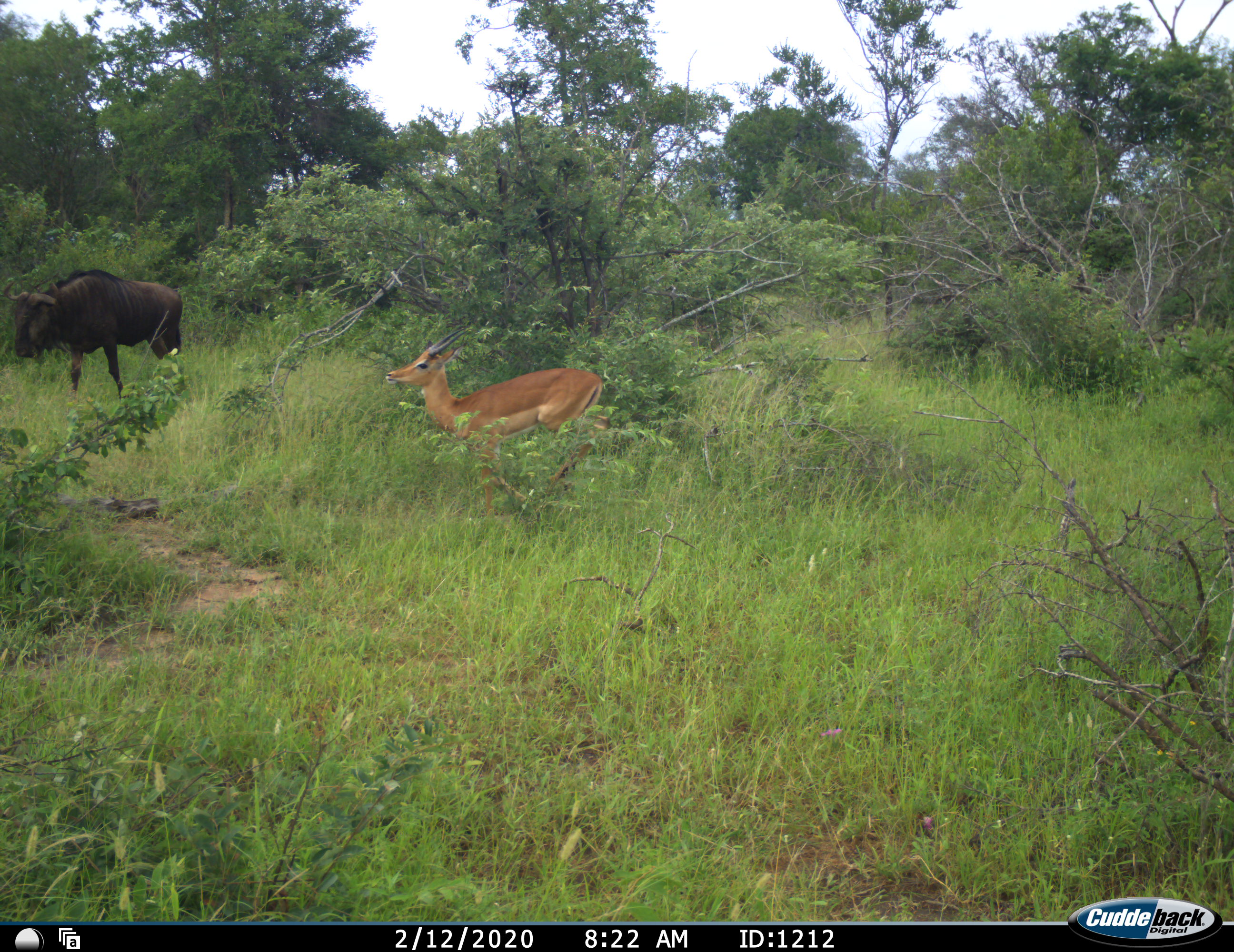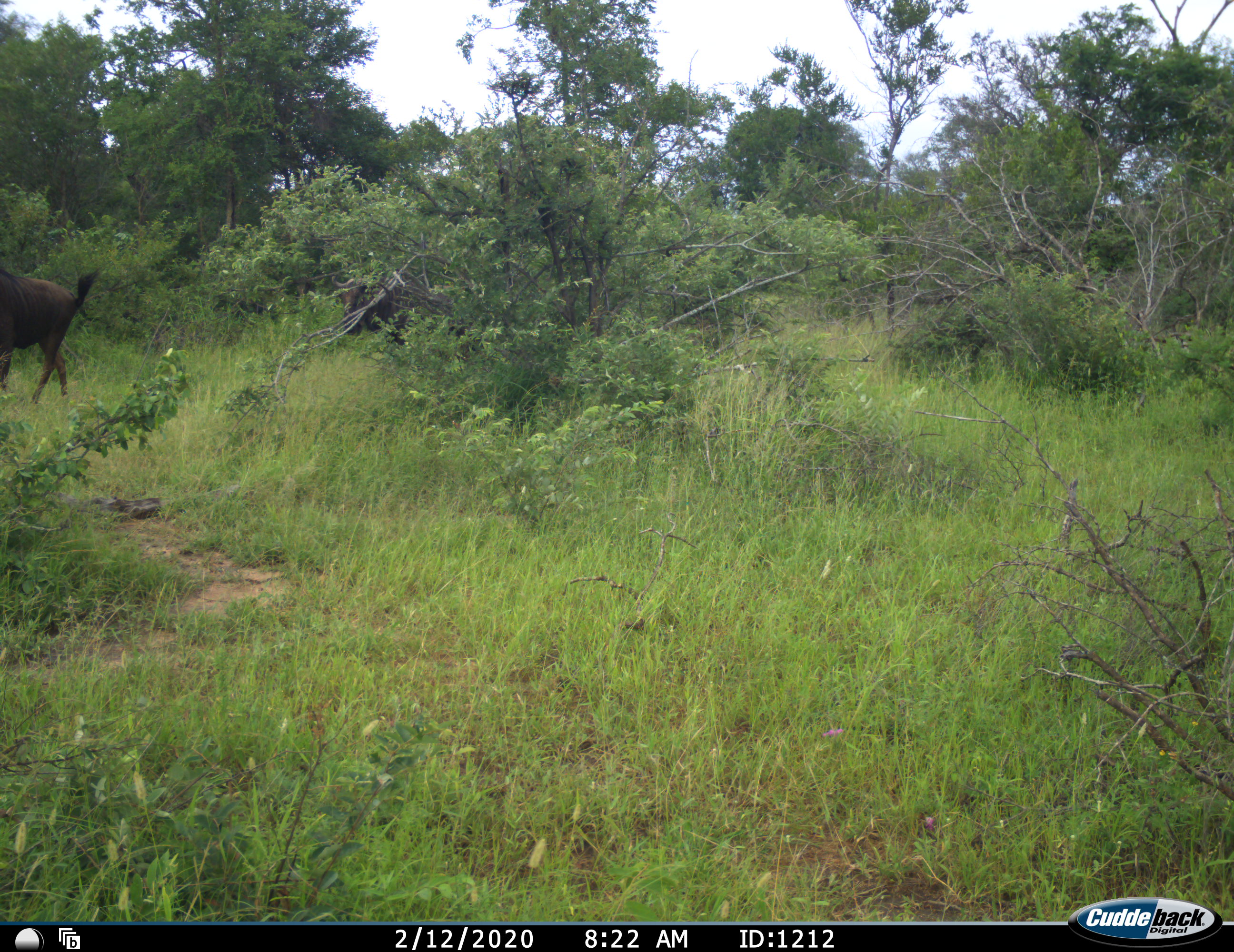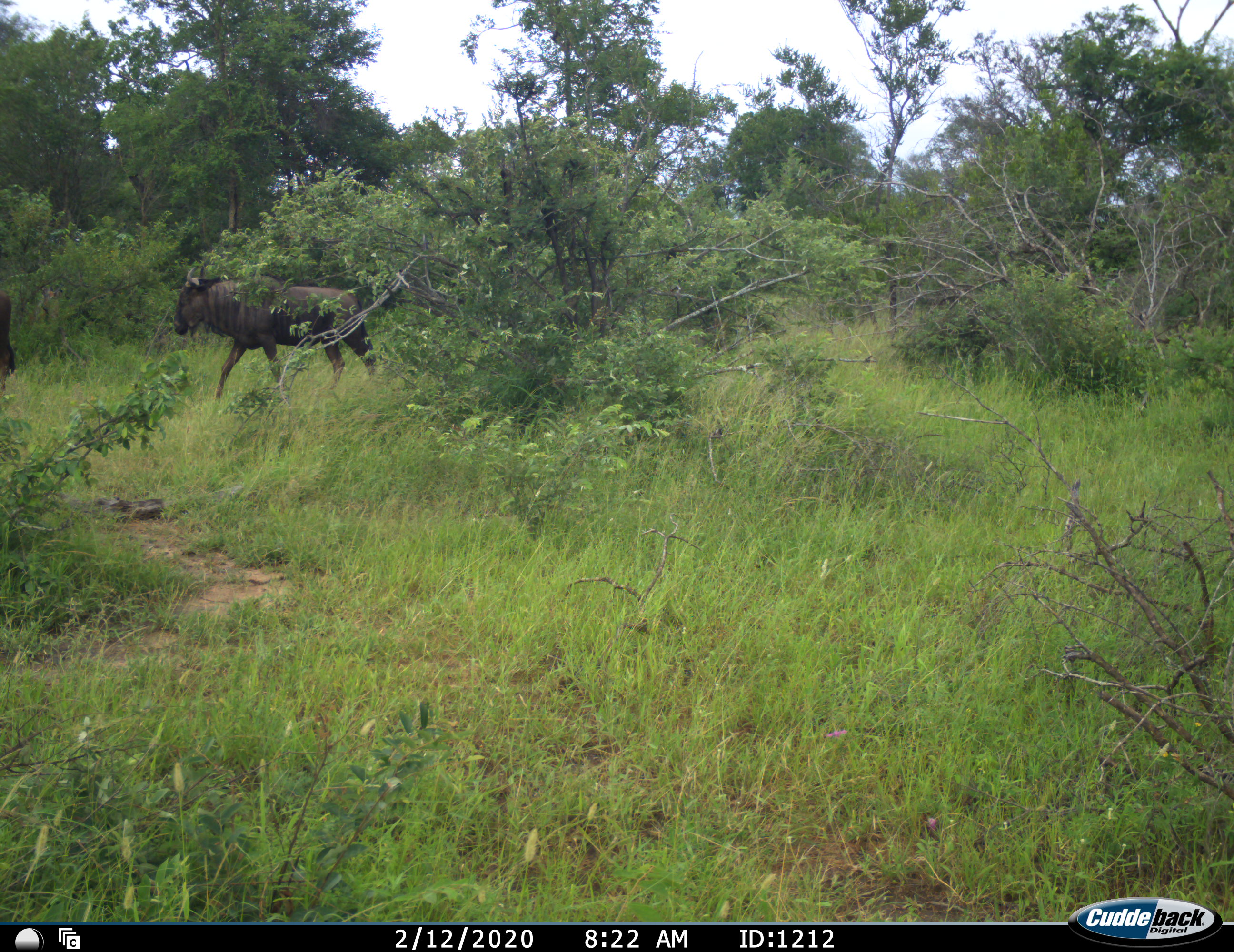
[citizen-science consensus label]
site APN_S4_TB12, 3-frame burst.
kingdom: Animalia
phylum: Chordata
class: Mammalia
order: Artiodactyla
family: Bovidae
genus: Aepyceros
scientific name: Aepyceros melampus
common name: impala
Impala (Aepyceros melampus), count 1. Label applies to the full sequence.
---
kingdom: Animalia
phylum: Chordata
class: Mammalia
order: Artiodactyla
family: Bovidae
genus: Connochaetes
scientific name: Connochaetes taurinus taurinus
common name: blue wildebeest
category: wildebeestblue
Wildebeestblue (blue wildebeest) (Connochaetes taurinus taurinus), count 2. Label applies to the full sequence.